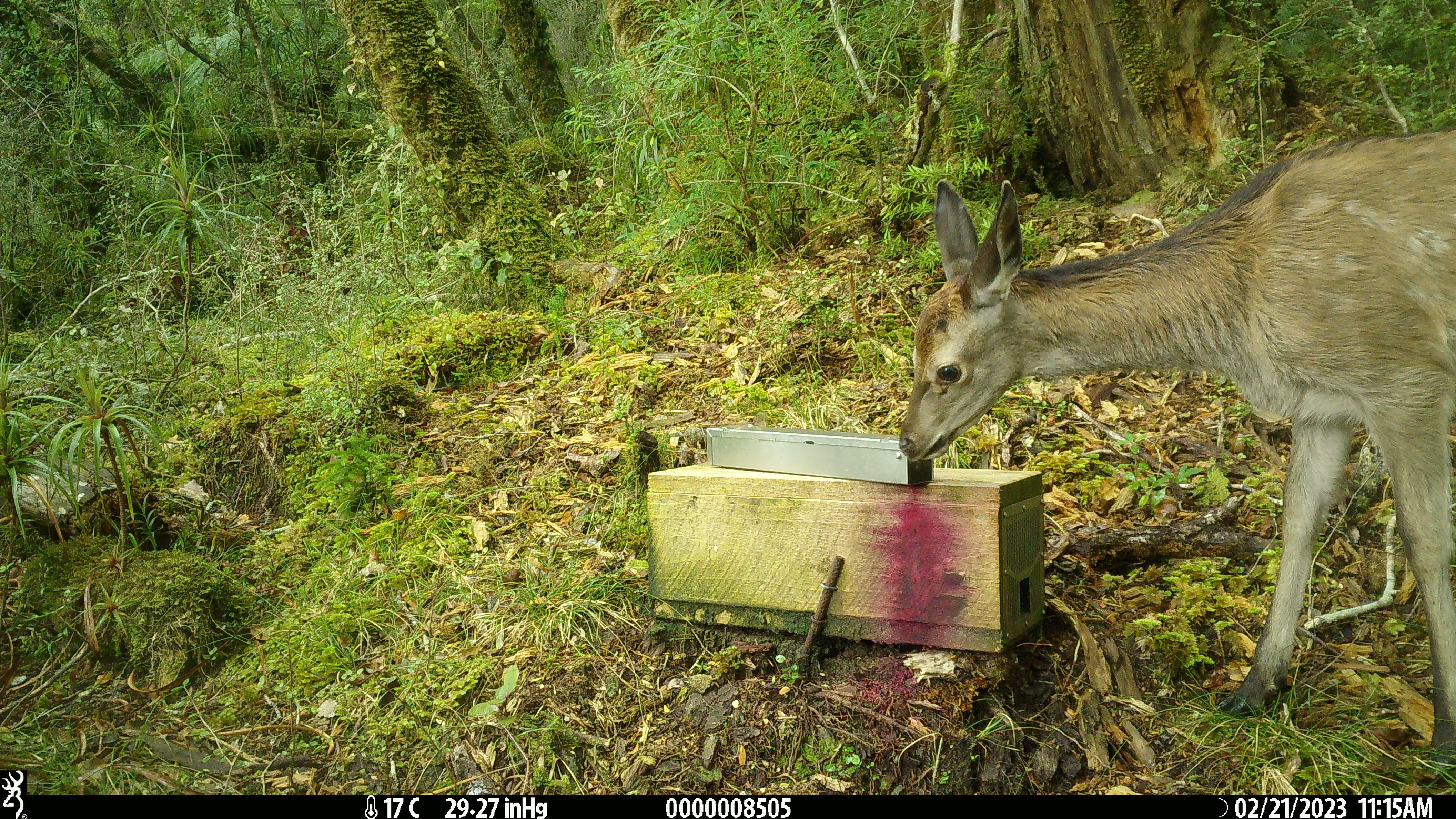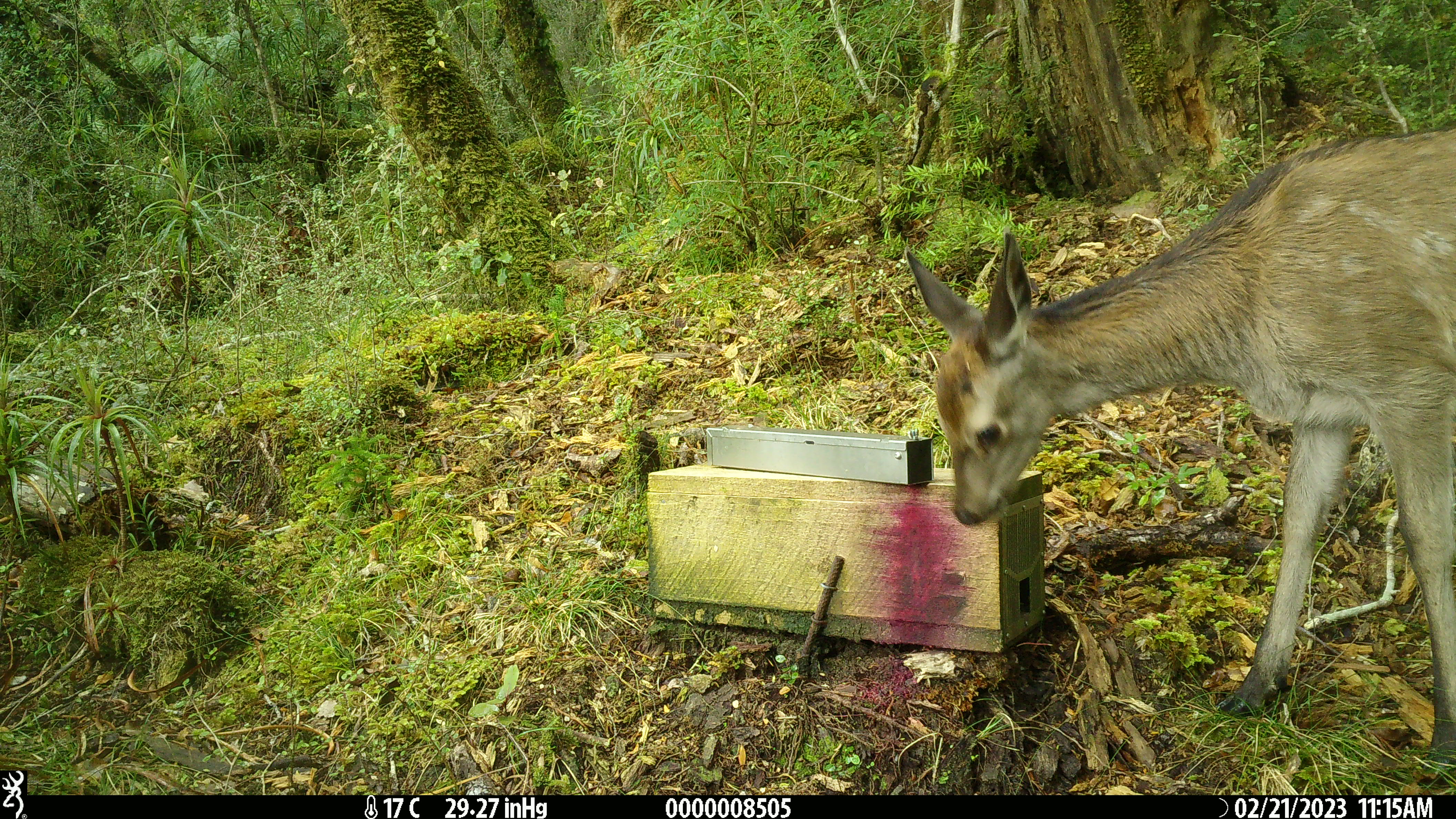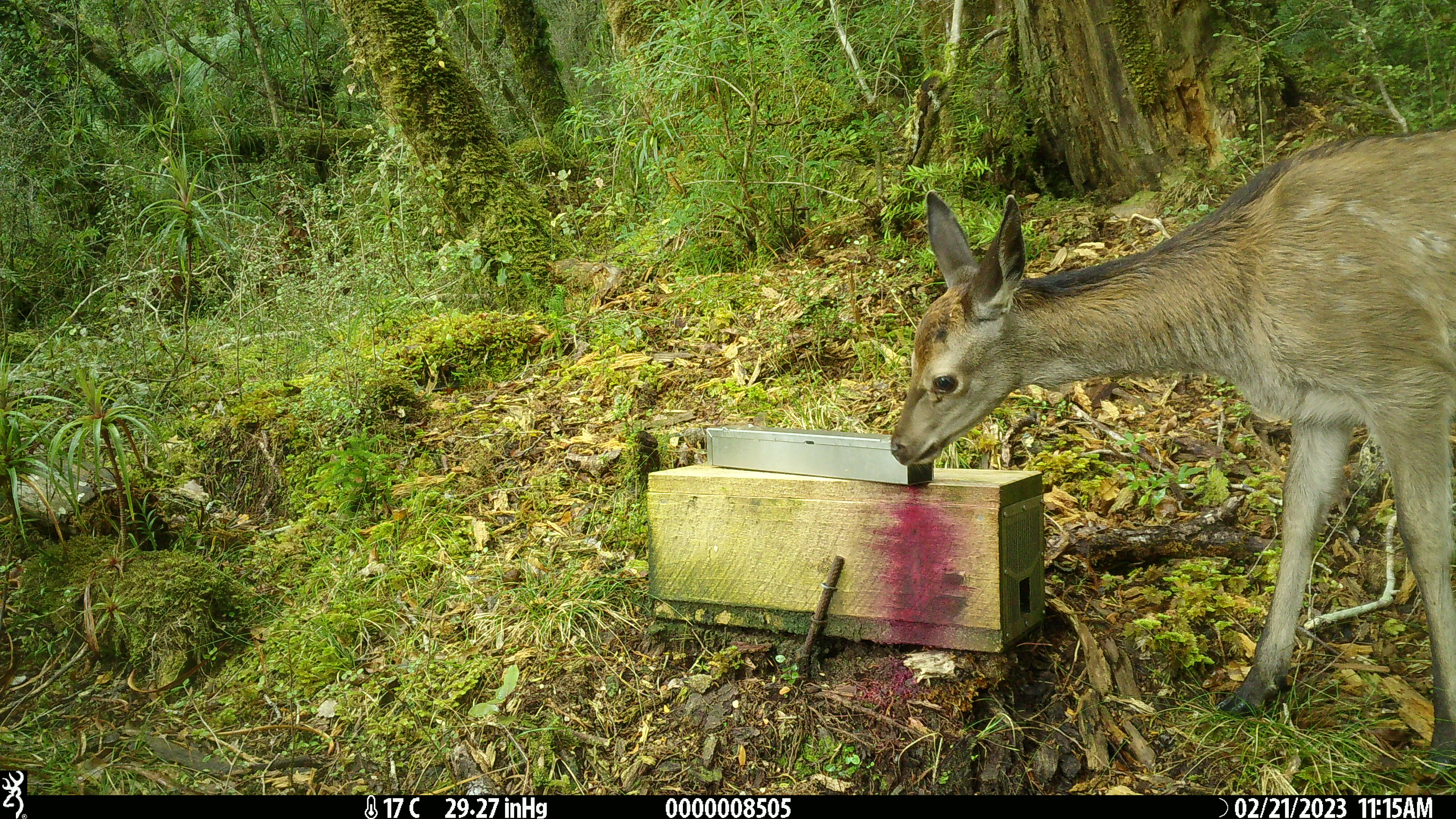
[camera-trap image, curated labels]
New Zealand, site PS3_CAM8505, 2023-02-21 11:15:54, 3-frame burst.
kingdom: Animalia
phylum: Chordata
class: Mammalia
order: Artiodactyla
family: Cervidae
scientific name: Cervidae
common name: deer